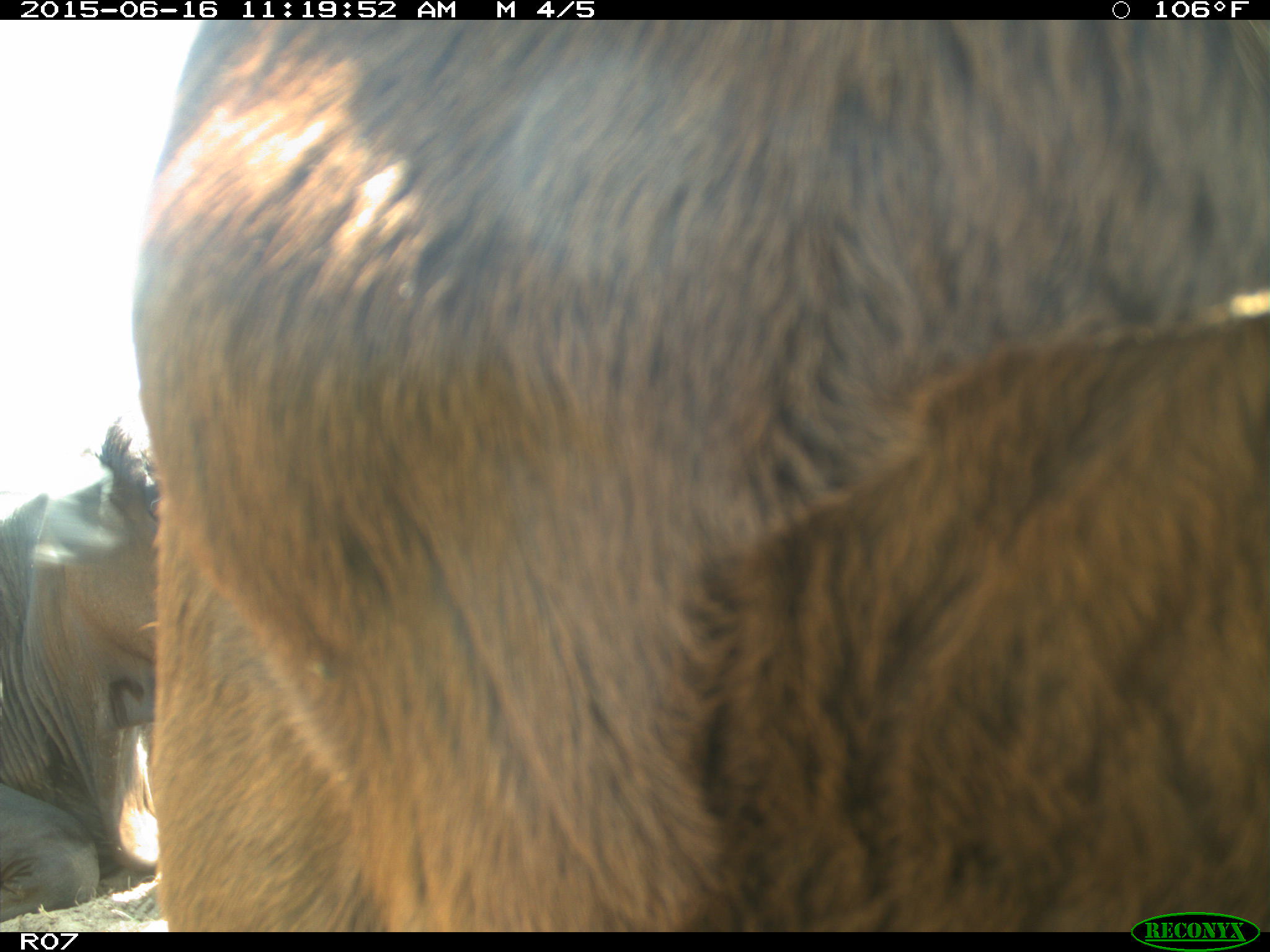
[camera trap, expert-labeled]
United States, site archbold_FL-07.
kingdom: Animalia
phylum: Chordata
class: Mammalia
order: Artiodactyla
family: Bovidae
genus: Bos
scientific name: Bos taurus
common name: domestic cow